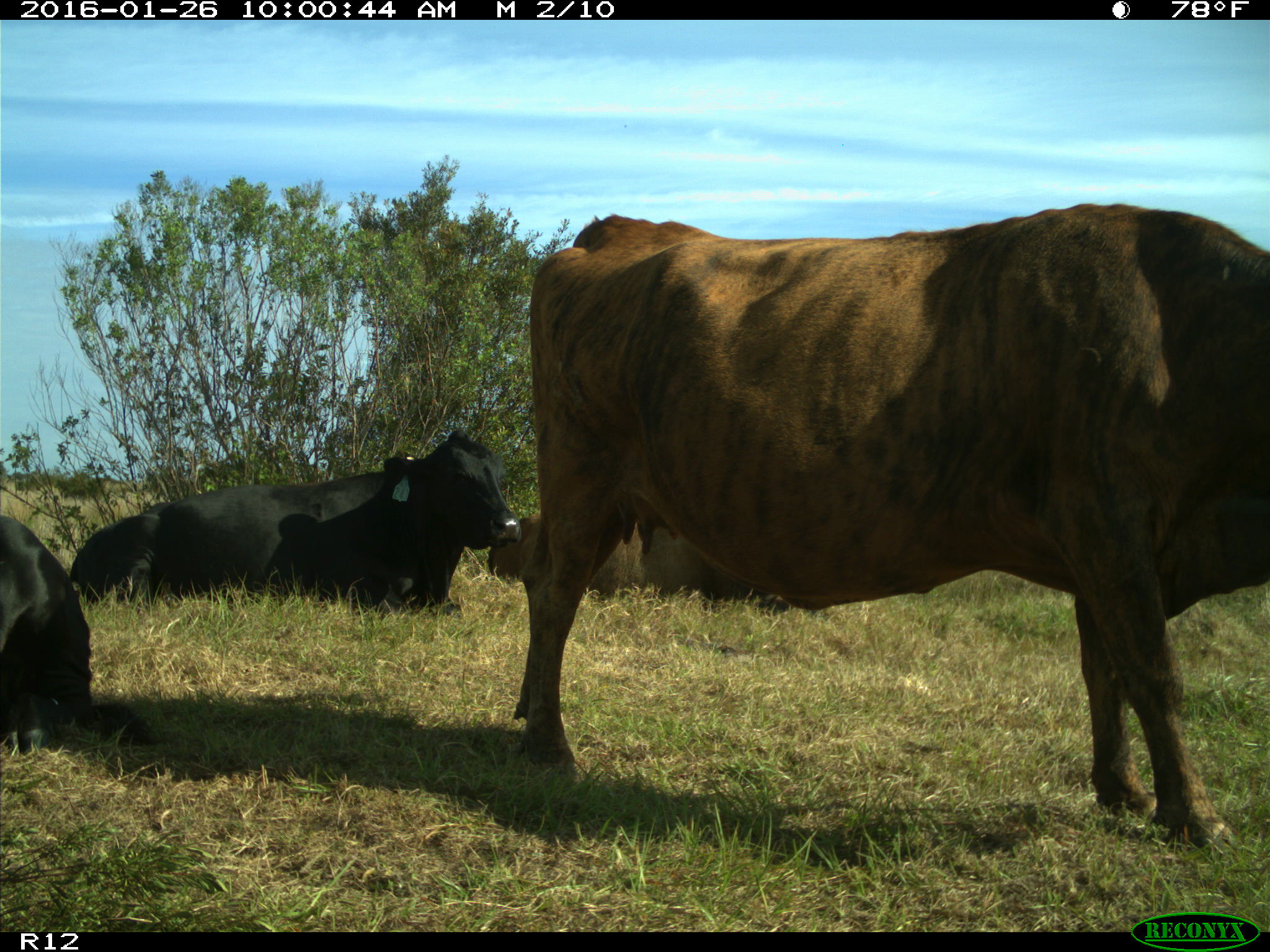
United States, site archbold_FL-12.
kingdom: Animalia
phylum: Chordata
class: Mammalia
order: Artiodactyla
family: Bovidae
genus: Bos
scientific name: Bos taurus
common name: domestic cow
Bos taurus (domestic cow).